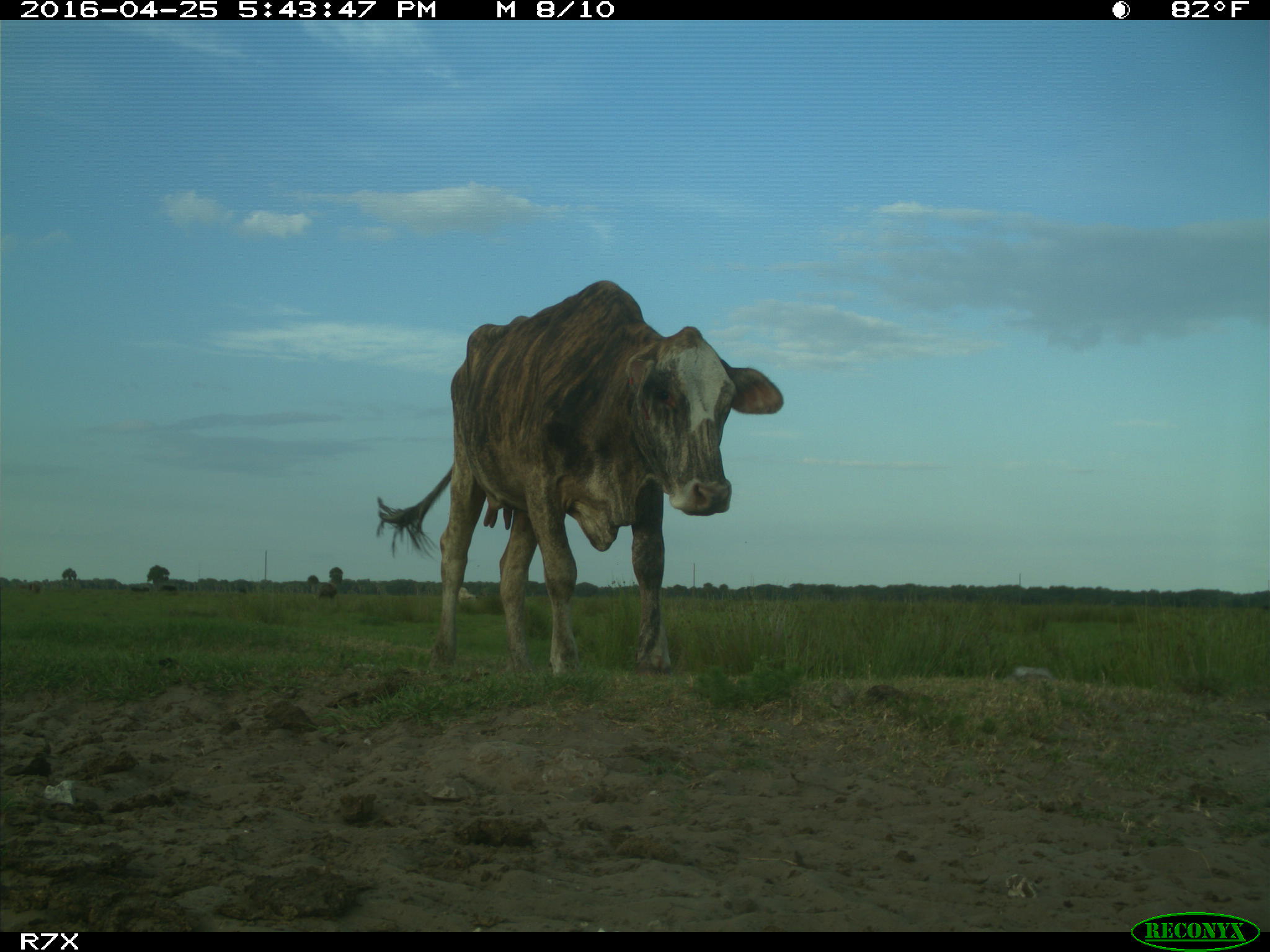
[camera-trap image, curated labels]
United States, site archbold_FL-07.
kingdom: Animalia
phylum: Chordata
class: Mammalia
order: Artiodactyla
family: Bovidae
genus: Bos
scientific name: Bos taurus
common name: domestic cow